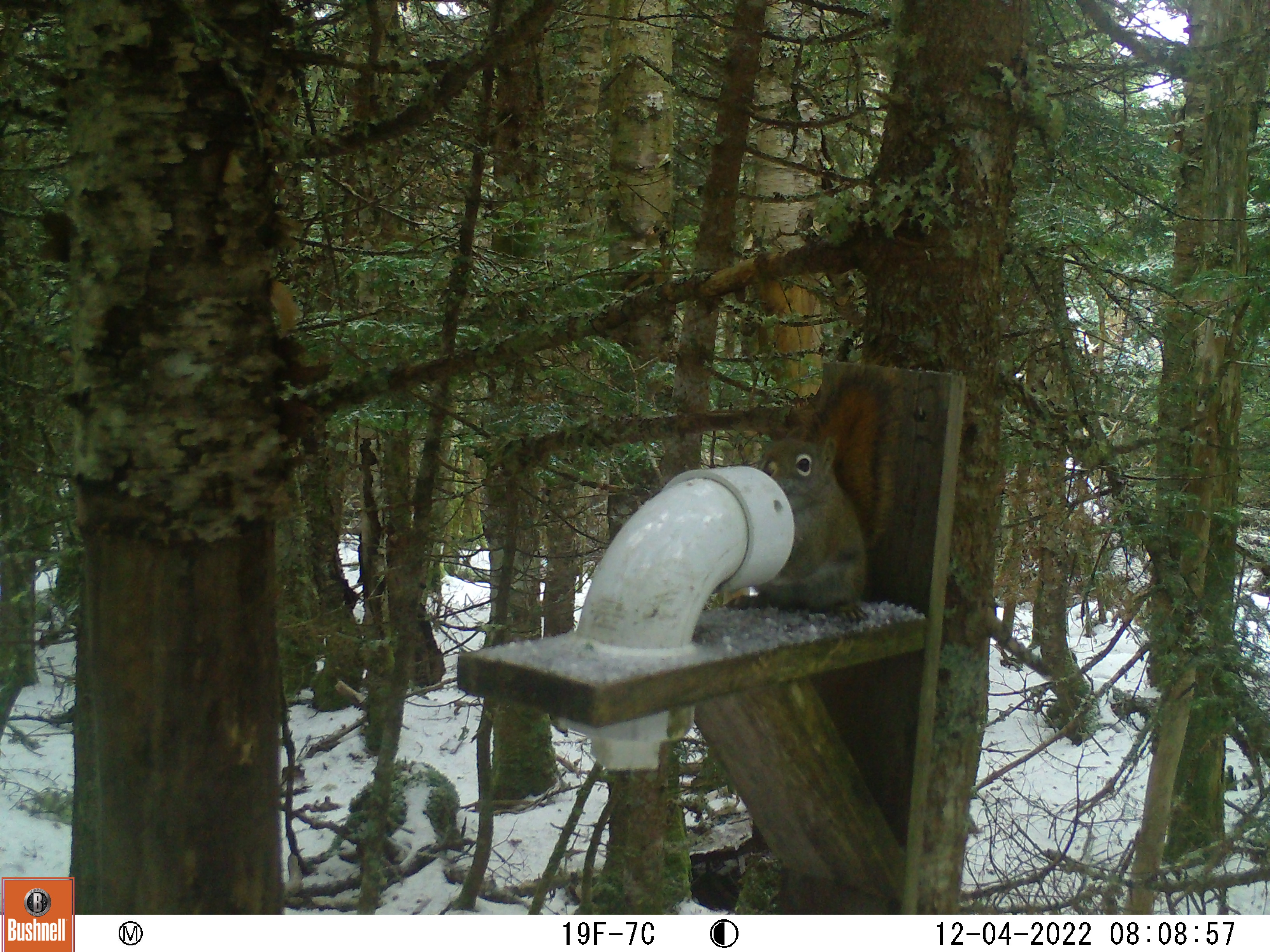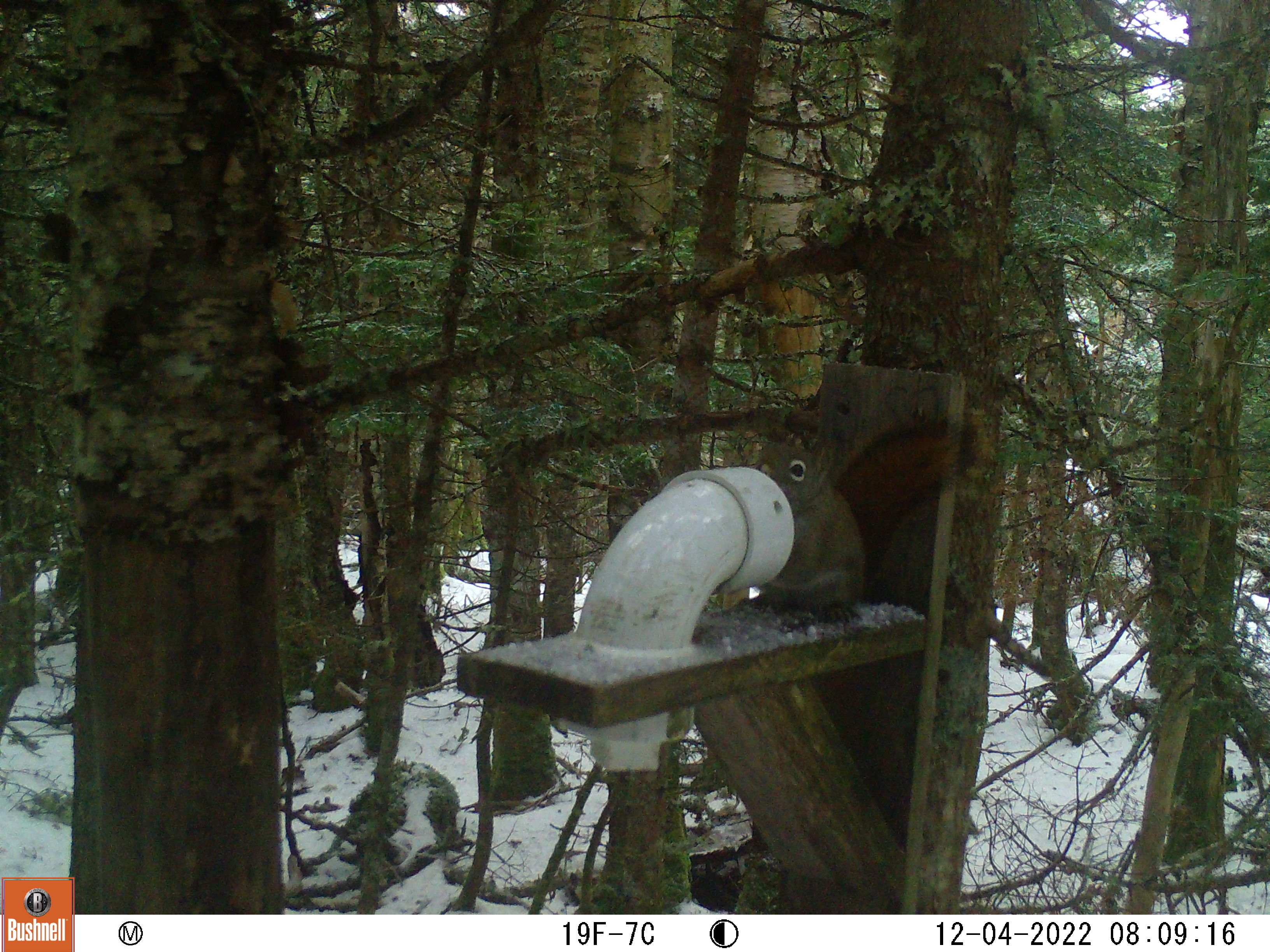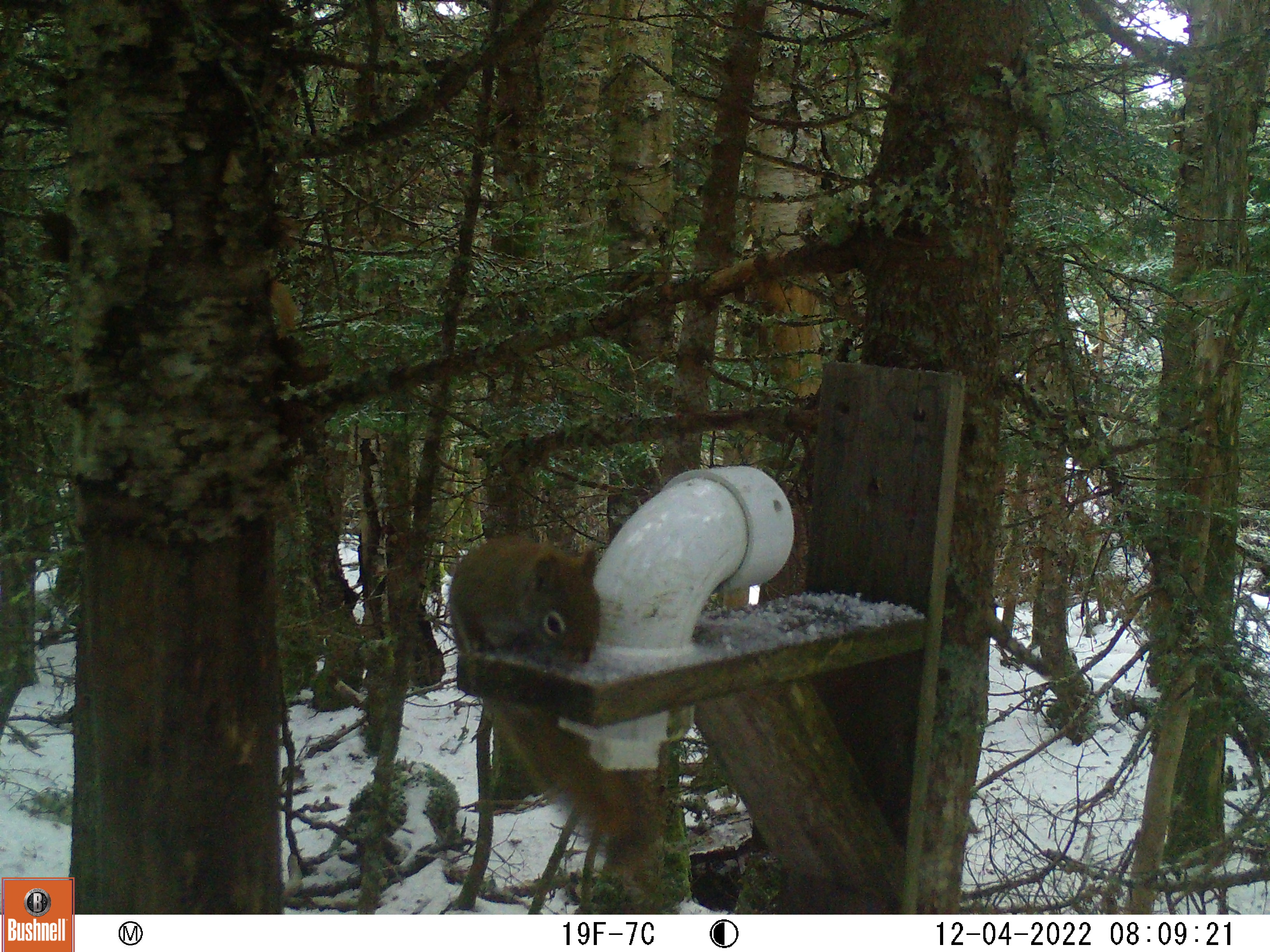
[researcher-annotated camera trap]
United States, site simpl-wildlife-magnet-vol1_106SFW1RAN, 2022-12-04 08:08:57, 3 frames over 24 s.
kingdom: Animalia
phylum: Chordata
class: Mammalia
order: Rodentia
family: Sciuridae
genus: Tamiasciurus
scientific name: Tamiasciurus hudsonicus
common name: red squirrel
Red squirrel (Tamiasciurus hudsonicus).